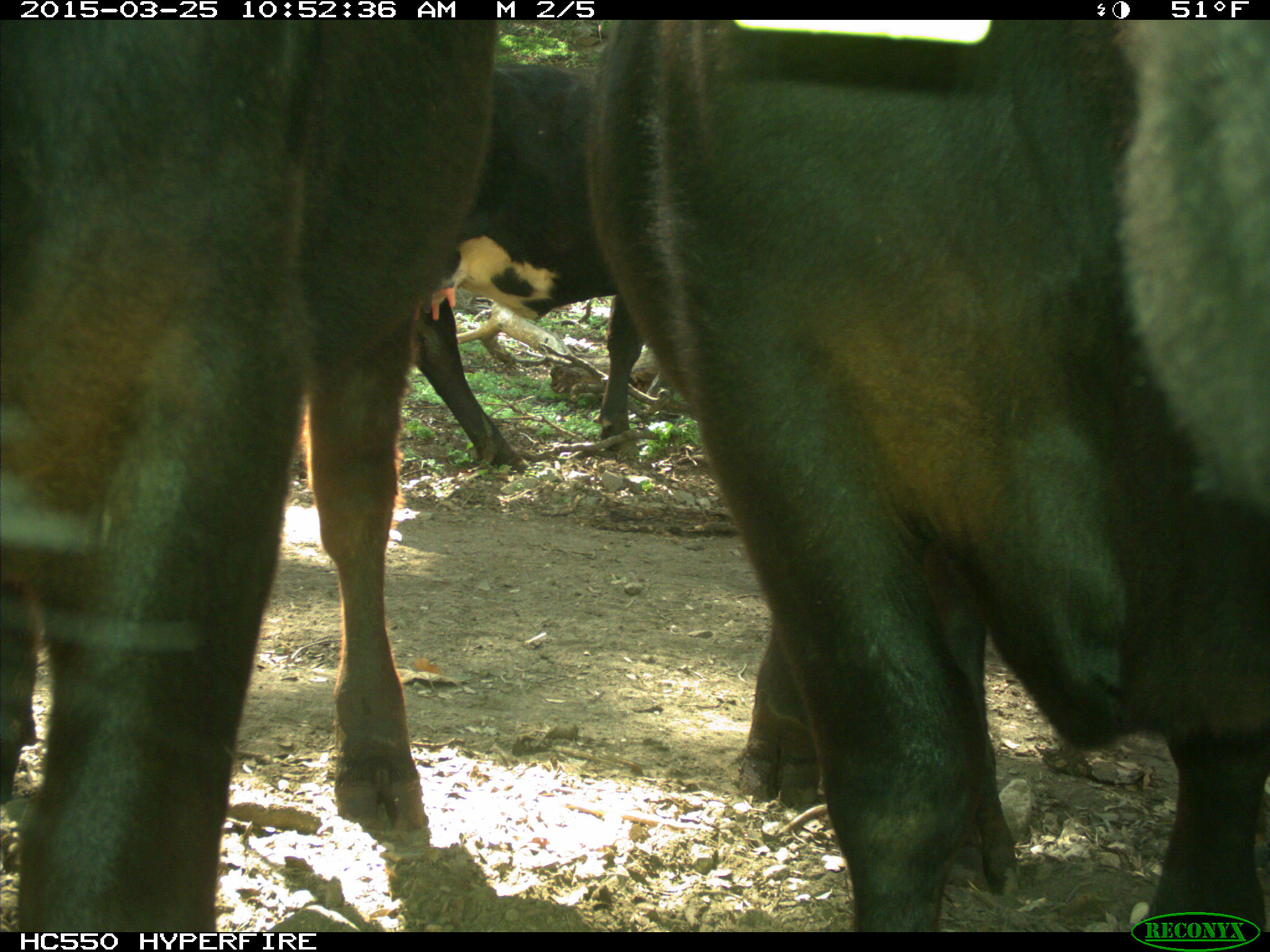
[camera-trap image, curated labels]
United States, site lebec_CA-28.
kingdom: Animalia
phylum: Chordata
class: Mammalia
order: Artiodactyla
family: Bovidae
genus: Bos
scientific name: Bos taurus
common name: domestic cow